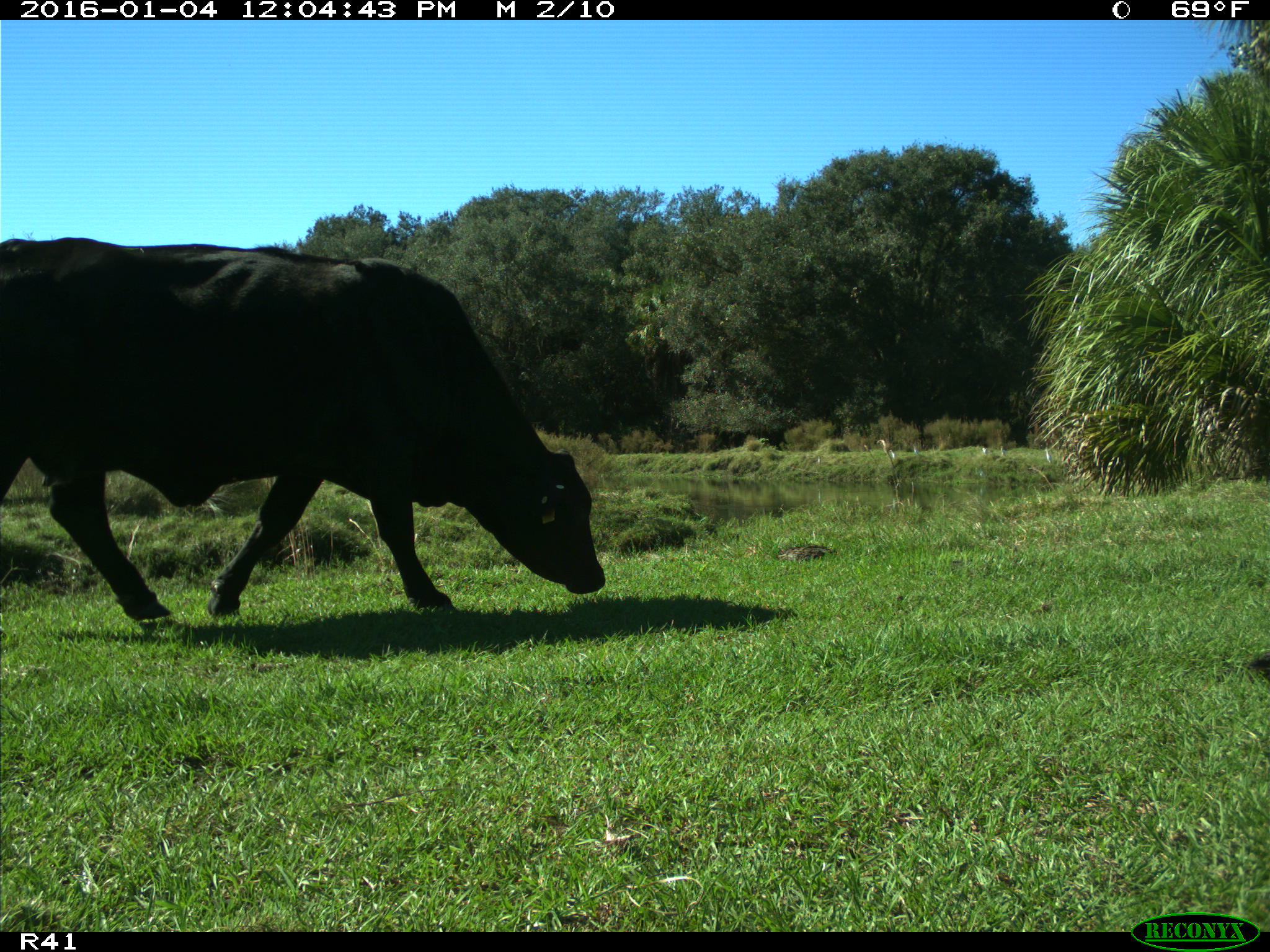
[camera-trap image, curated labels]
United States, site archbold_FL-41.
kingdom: Animalia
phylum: Chordata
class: Mammalia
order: Artiodactyla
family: Bovidae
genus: Bos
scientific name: Bos taurus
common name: domestic cow